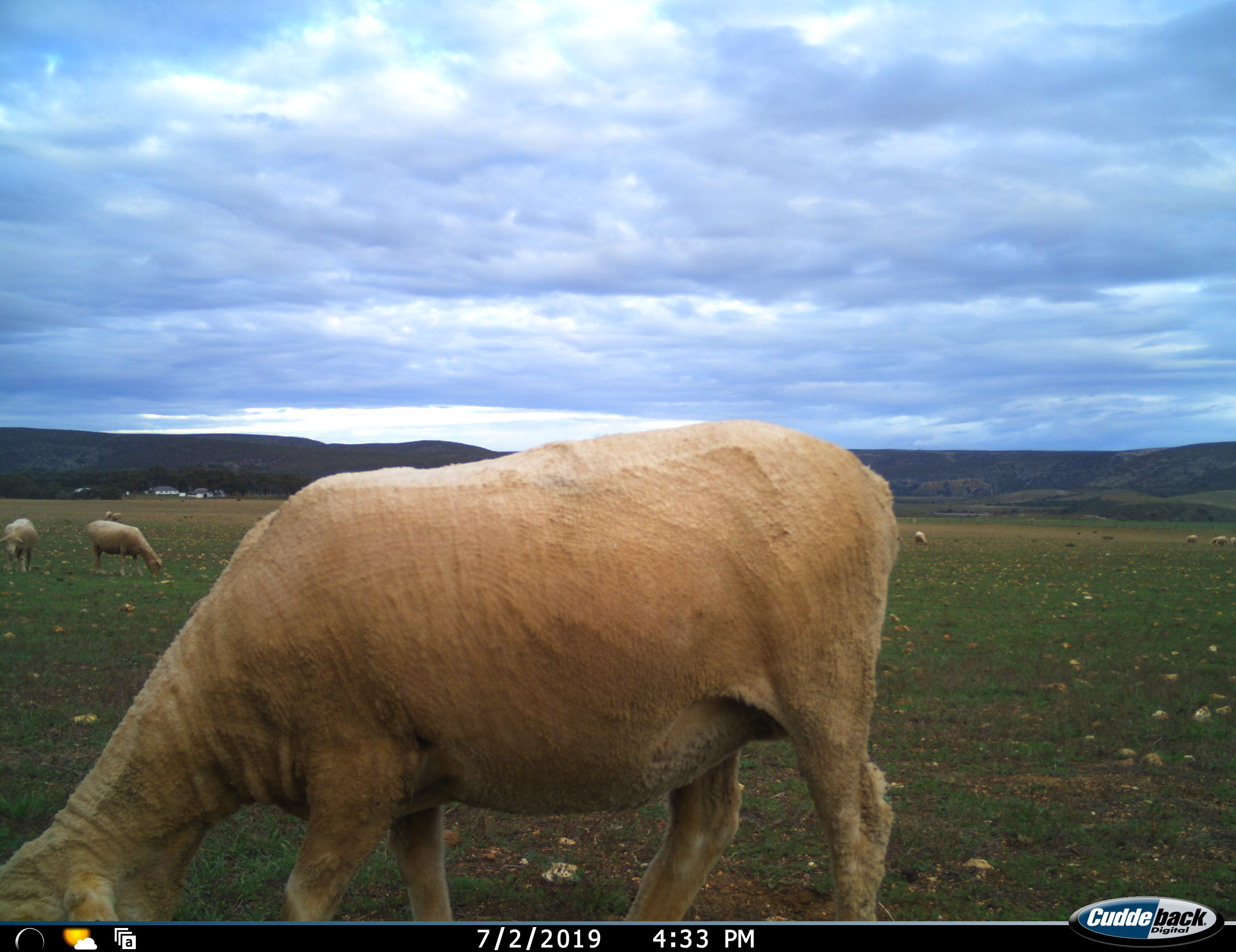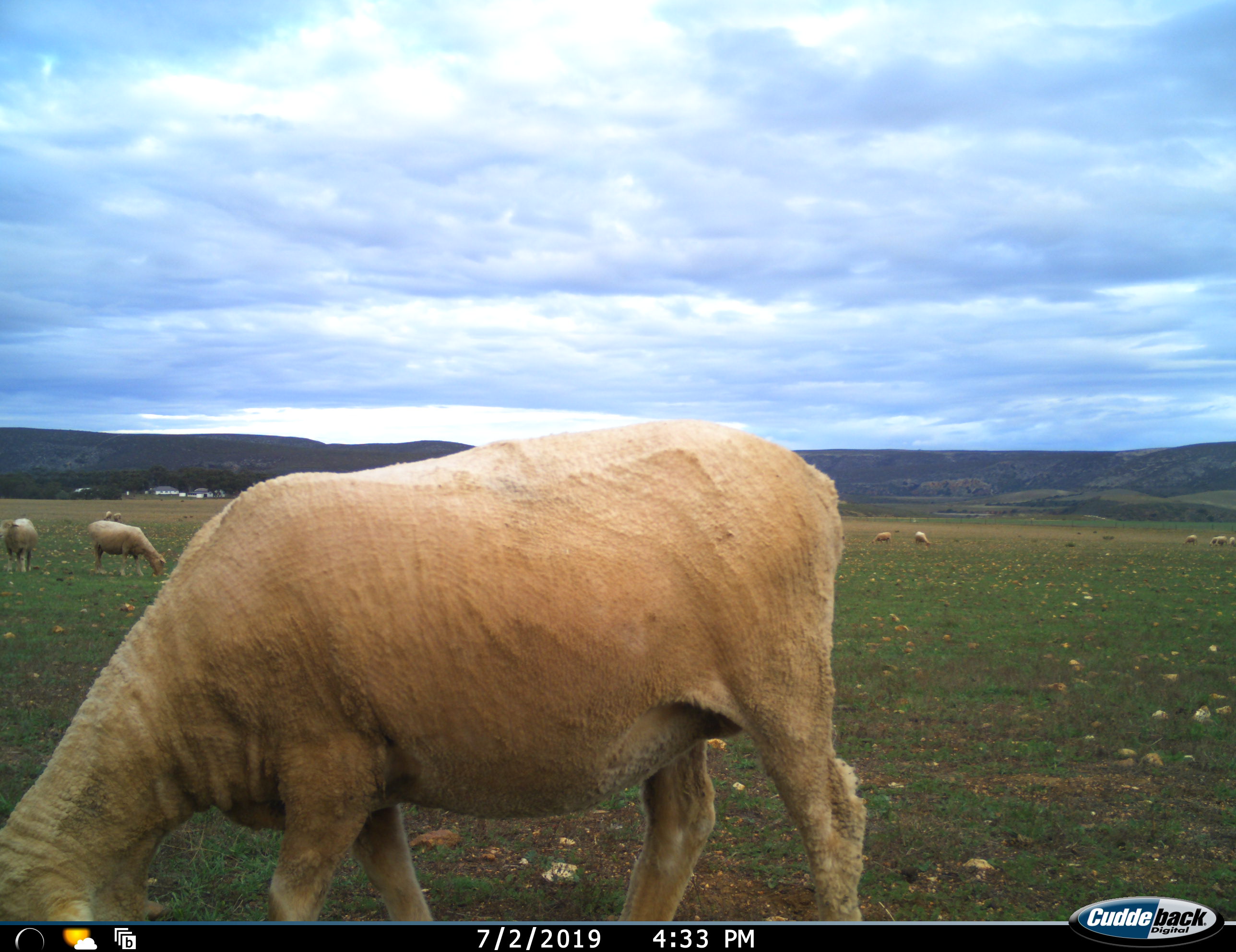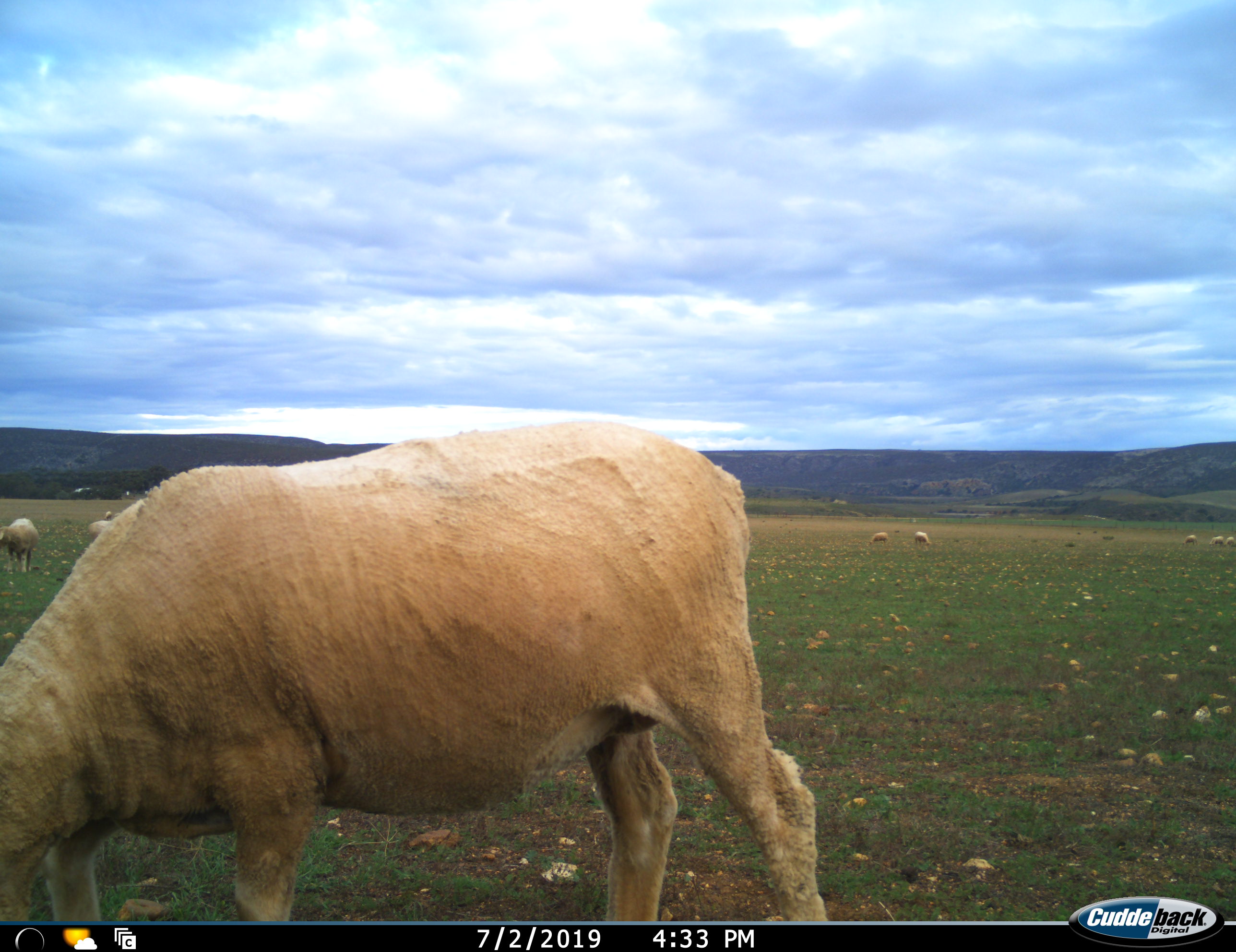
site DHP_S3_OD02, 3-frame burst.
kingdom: Animalia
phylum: Chordata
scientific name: Vertebrata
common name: domestic animal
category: domesticanimal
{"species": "domesticanimal (domestic animal) (Vertebrata)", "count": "10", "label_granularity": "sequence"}